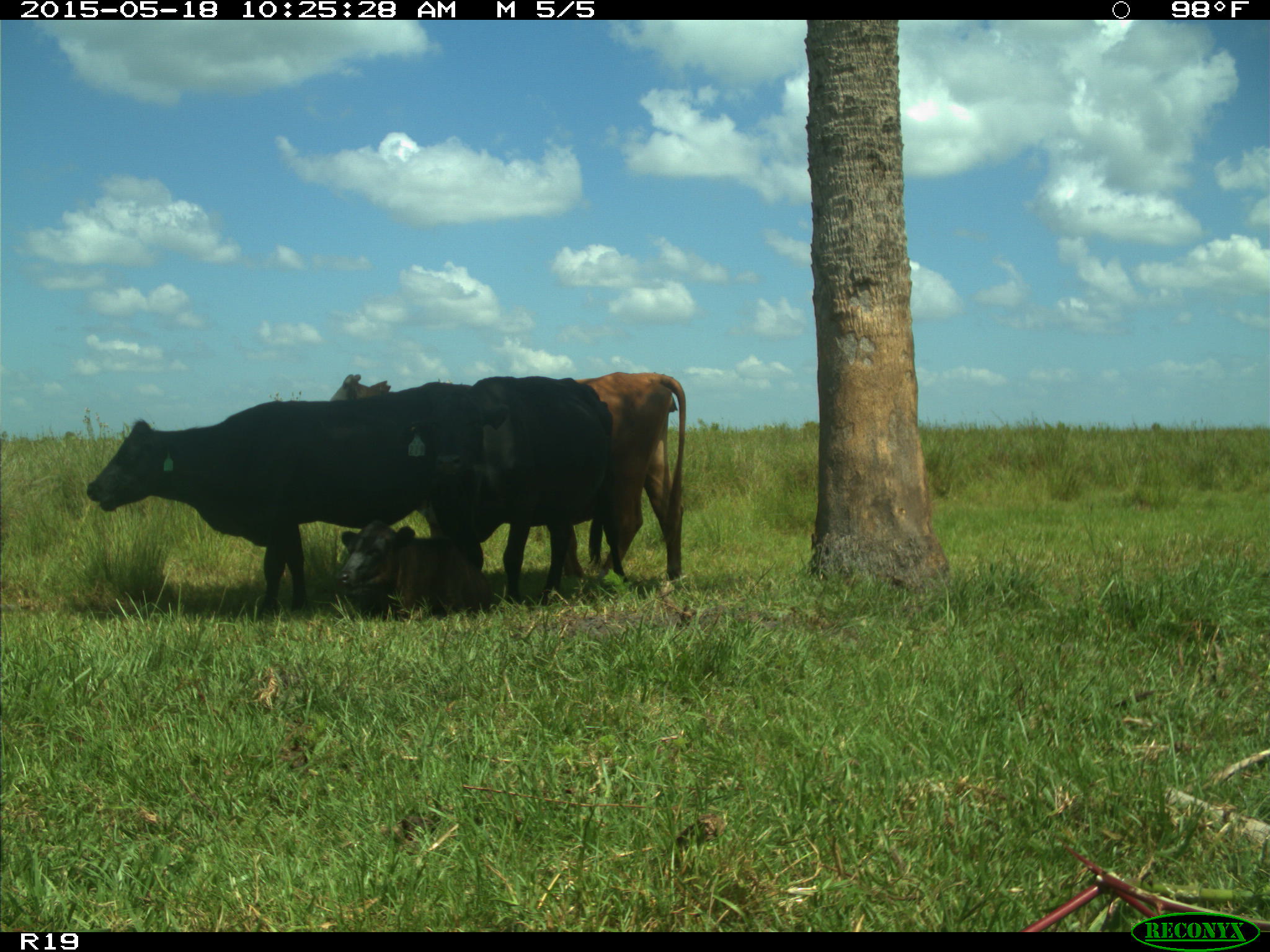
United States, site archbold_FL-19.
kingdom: Animalia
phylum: Chordata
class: Mammalia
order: Artiodactyla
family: Bovidae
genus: Bos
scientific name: Bos taurus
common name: domestic cow